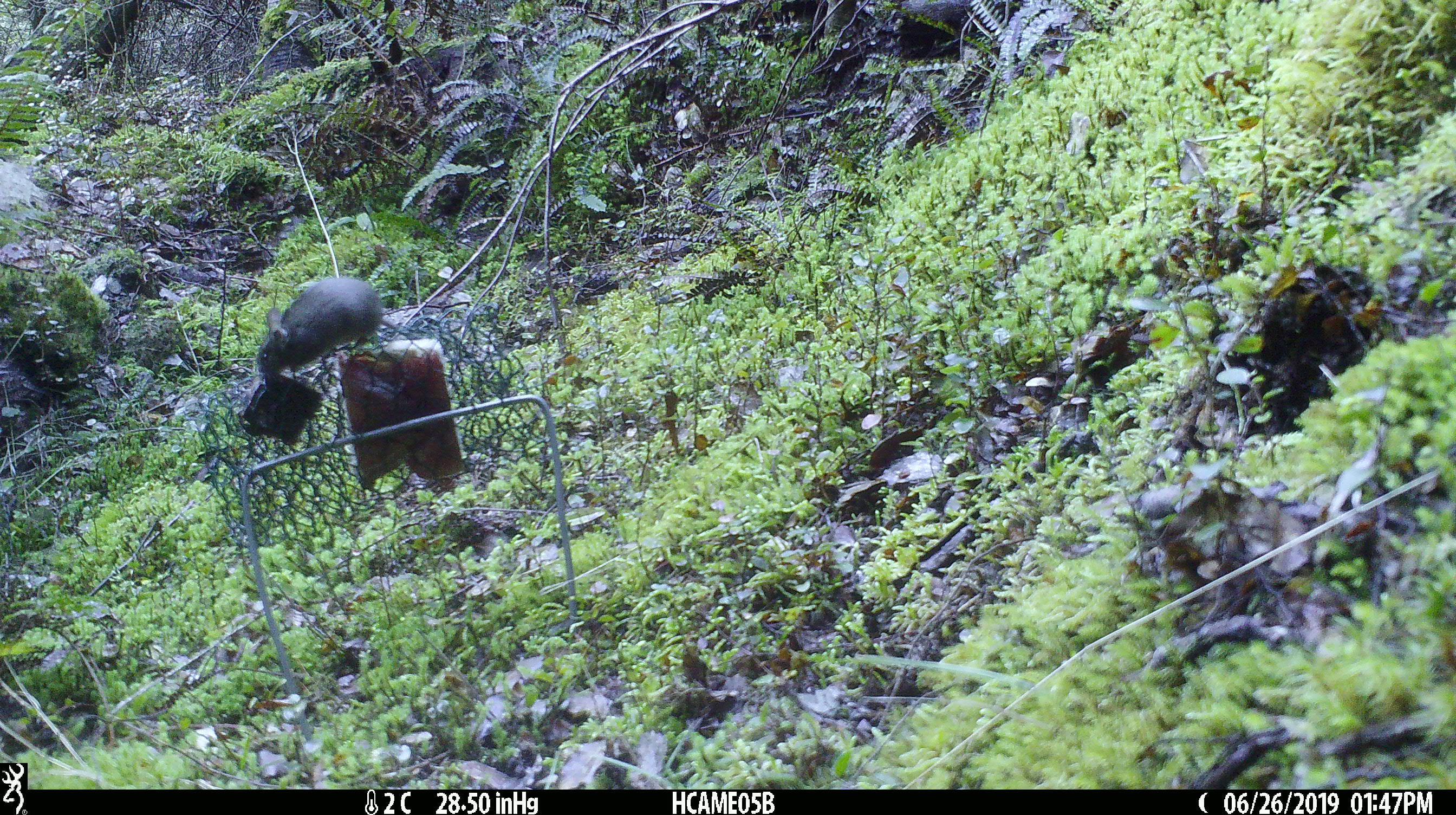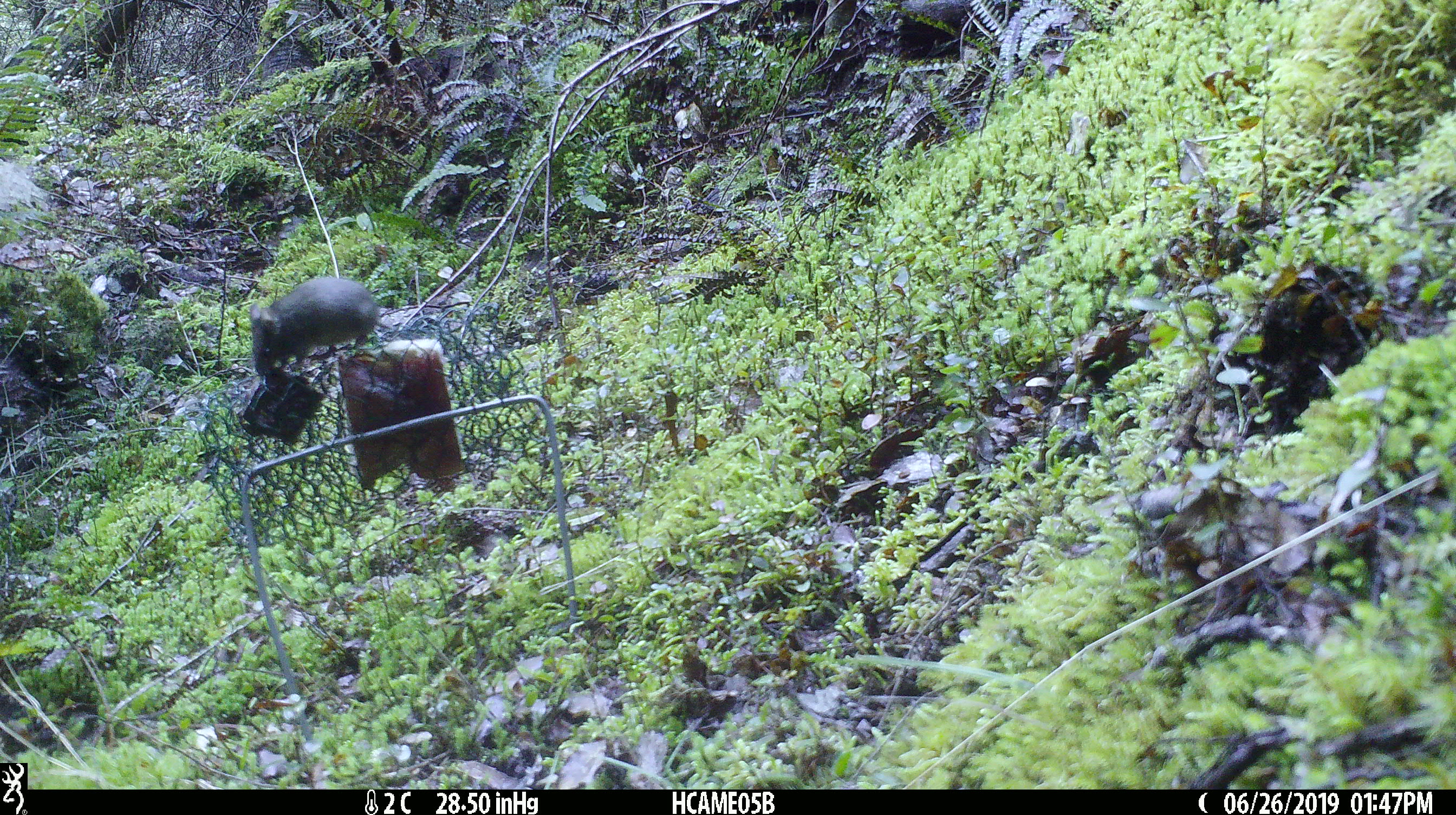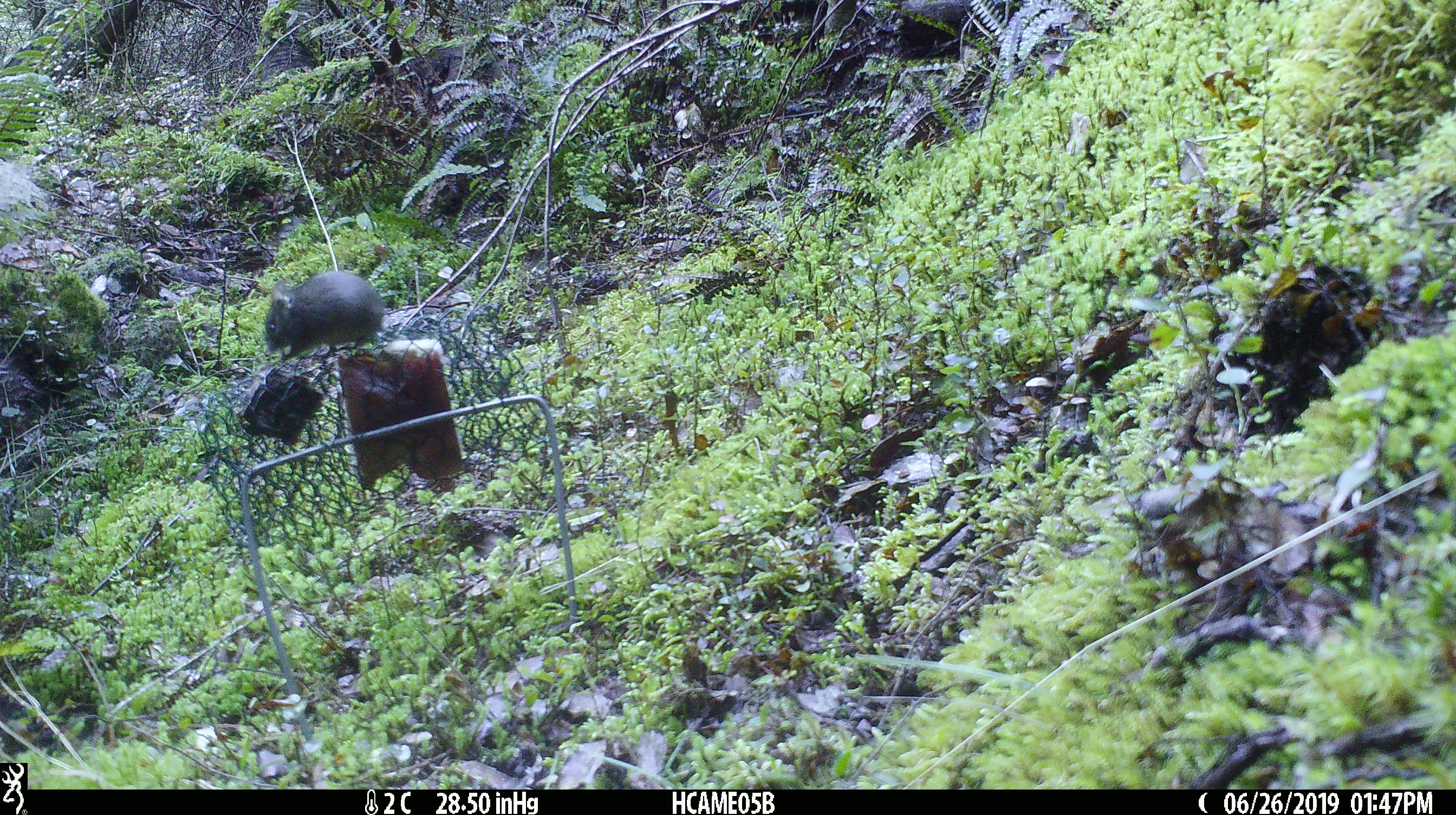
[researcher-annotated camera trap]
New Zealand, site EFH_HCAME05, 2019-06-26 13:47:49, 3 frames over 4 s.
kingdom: Animalia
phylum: Chordata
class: Mammalia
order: Rodentia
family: Muridae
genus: Mus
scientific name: Mus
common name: mouse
Mouse (Mus).